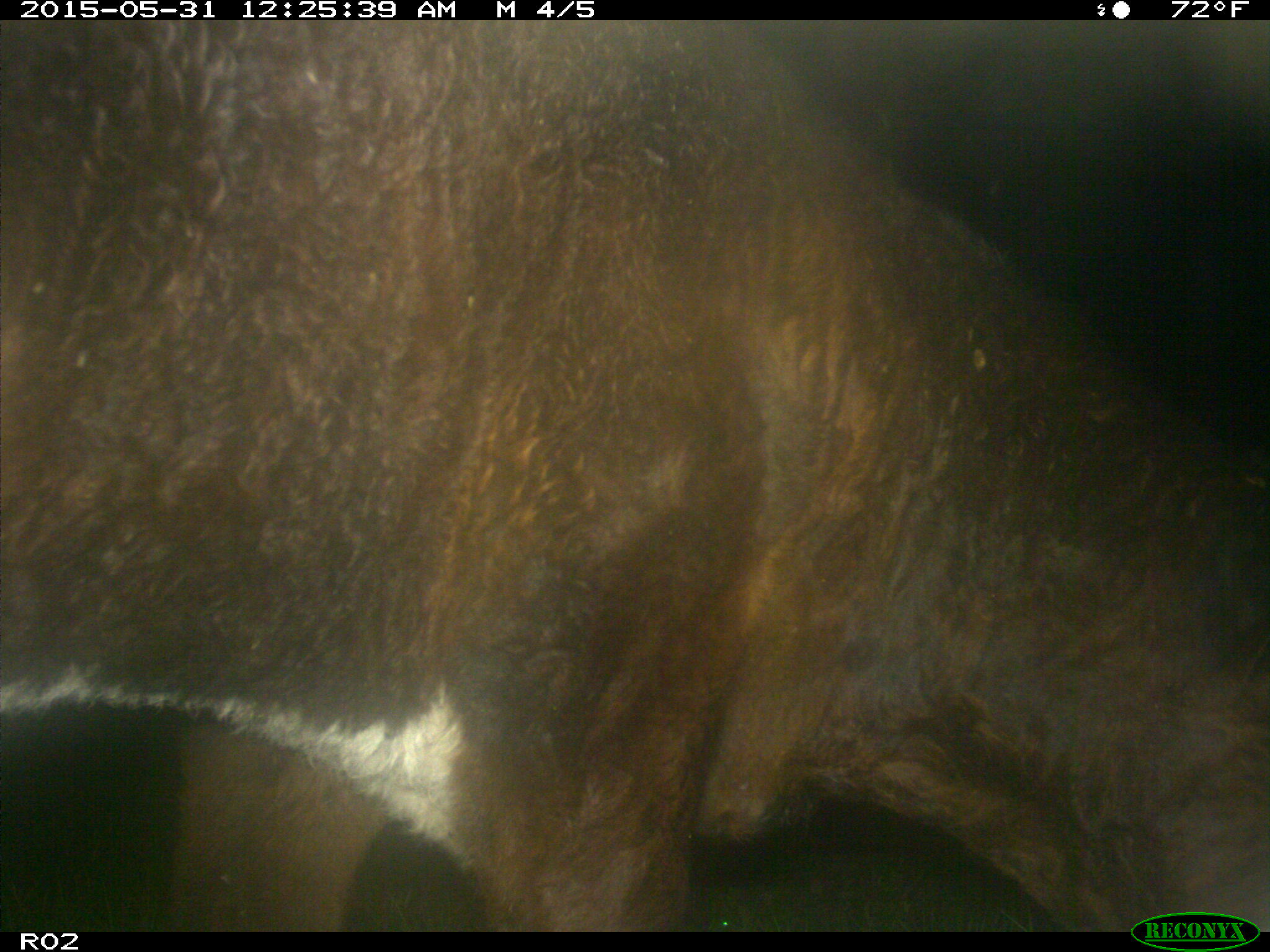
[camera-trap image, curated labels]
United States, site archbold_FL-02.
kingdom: Animalia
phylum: Chordata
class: Mammalia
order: Artiodactyla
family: Bovidae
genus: Bos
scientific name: Bos taurus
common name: domestic cow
Bos taurus (domestic cow).